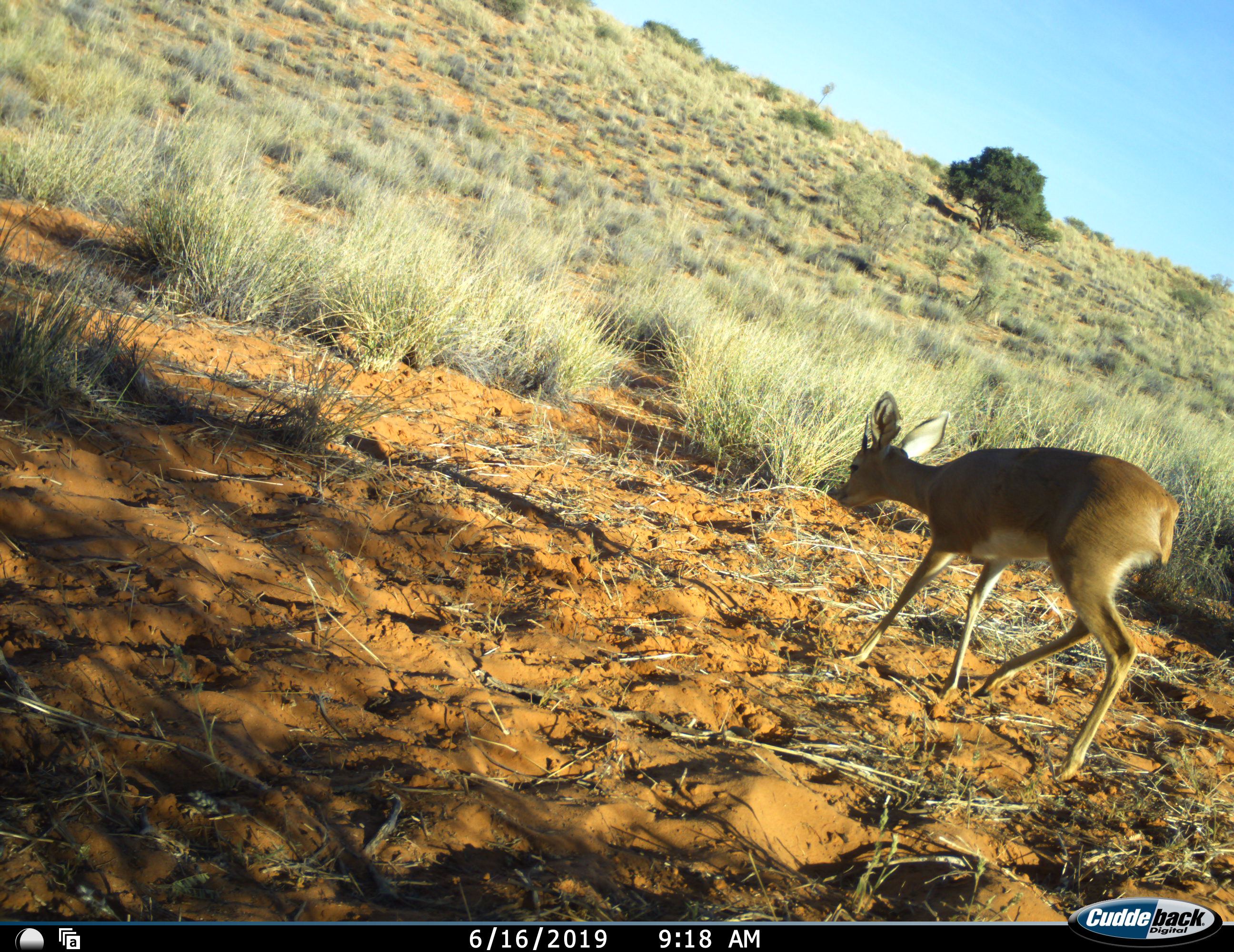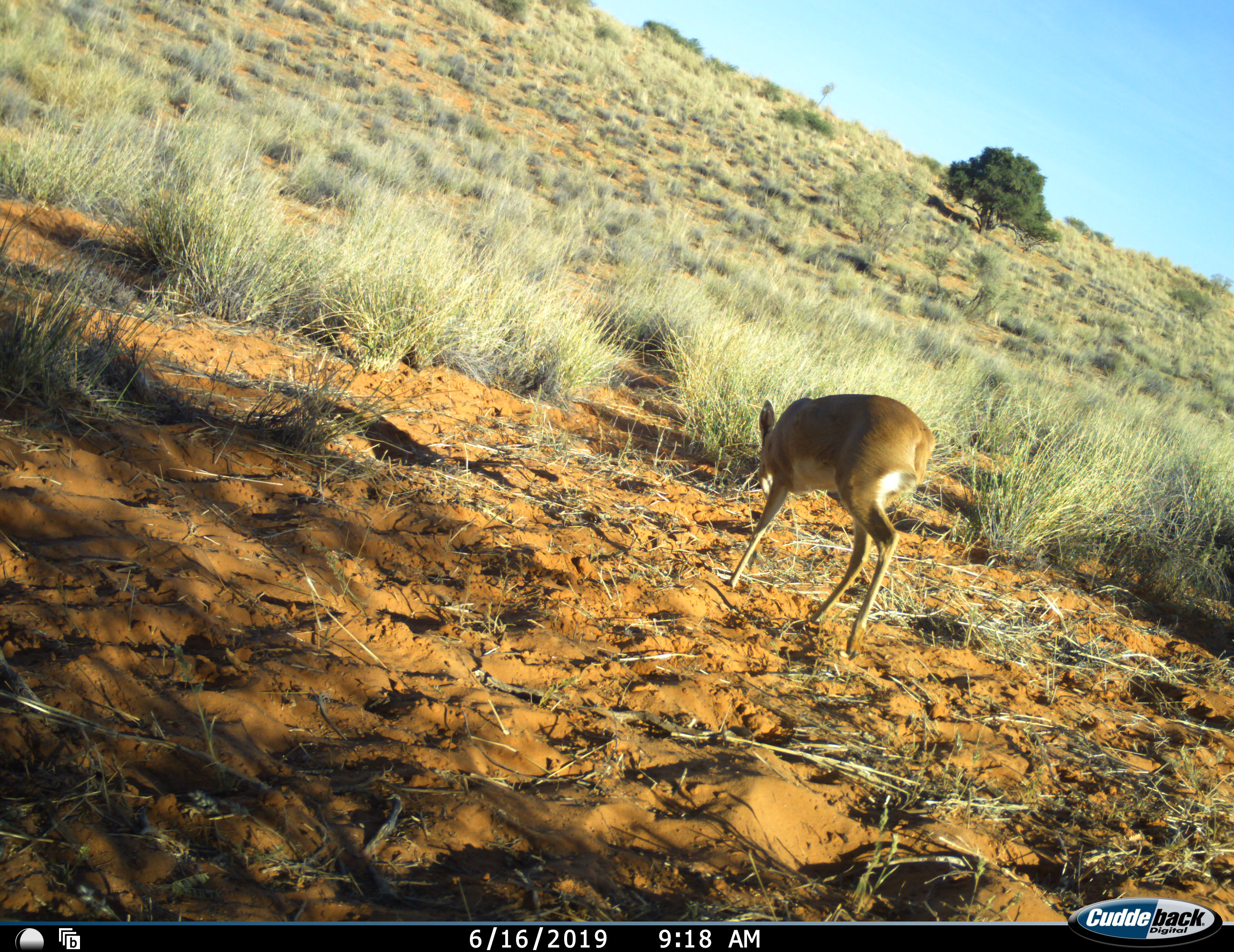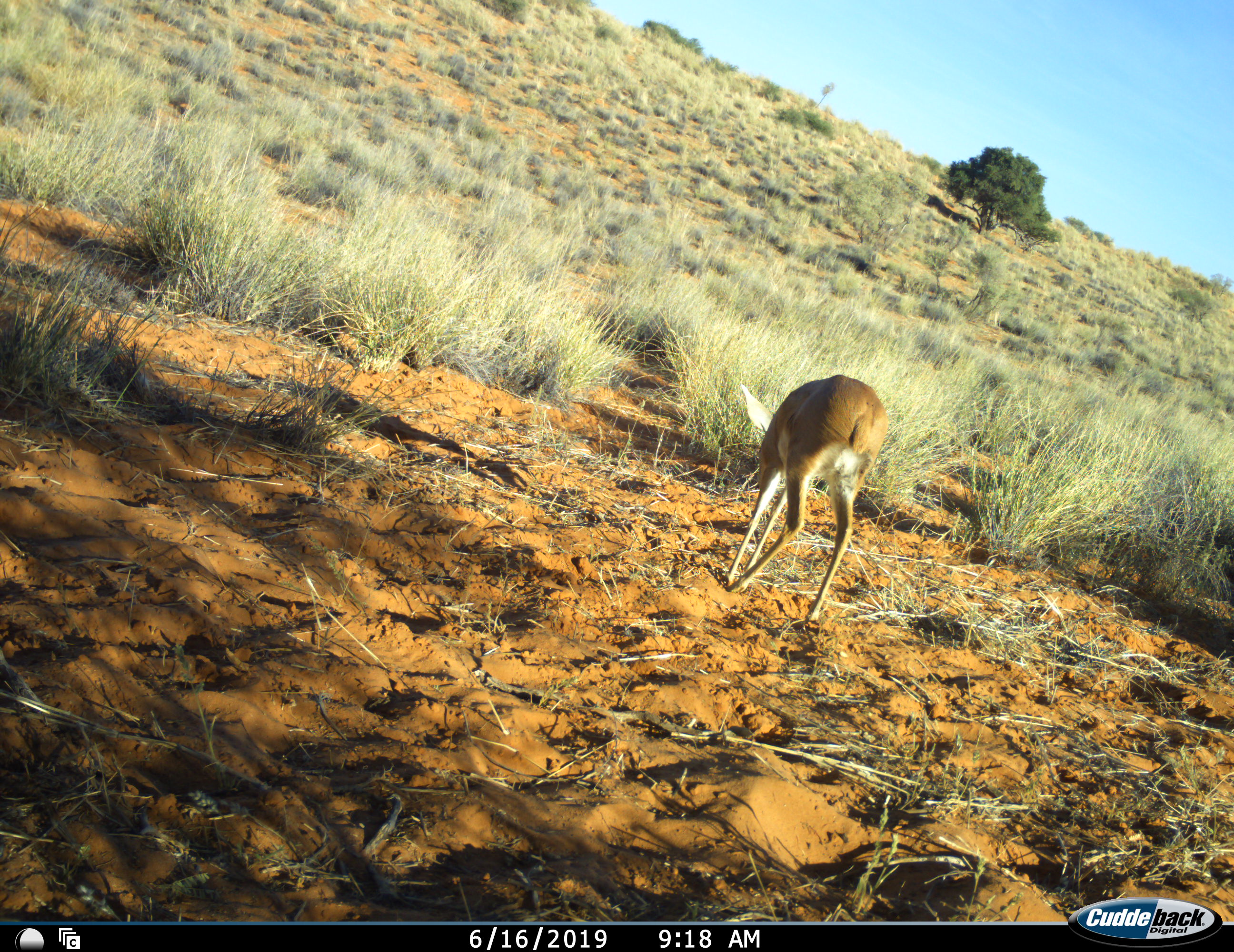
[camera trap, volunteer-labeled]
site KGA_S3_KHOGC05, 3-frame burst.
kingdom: Animalia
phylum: Chordata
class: Mammalia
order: Artiodactyla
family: Bovidae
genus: Raphicerus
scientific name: Raphicerus campestris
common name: steenbok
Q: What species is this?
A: Steenbok (Raphicerus campestris).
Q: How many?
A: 1.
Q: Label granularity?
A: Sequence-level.